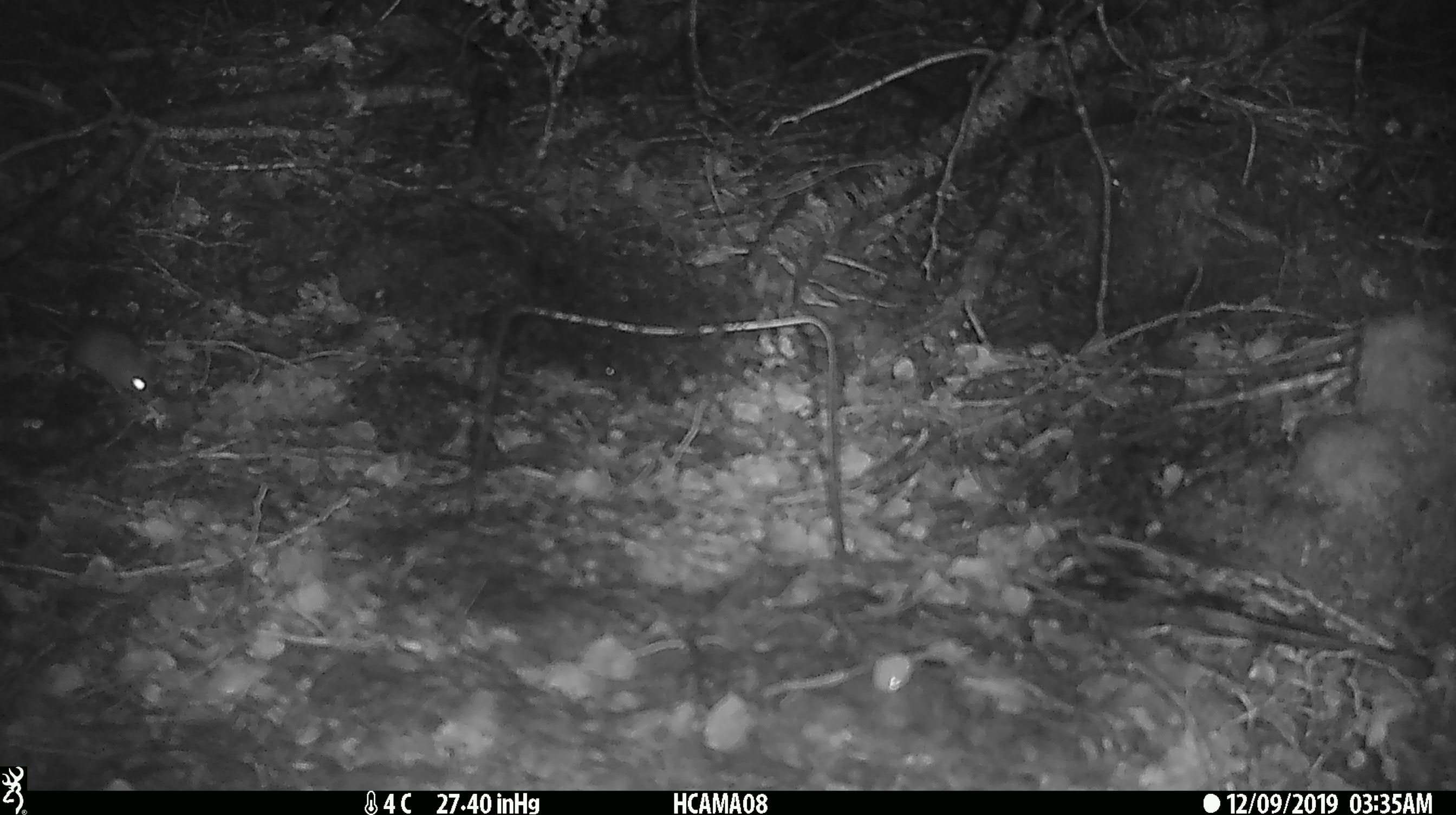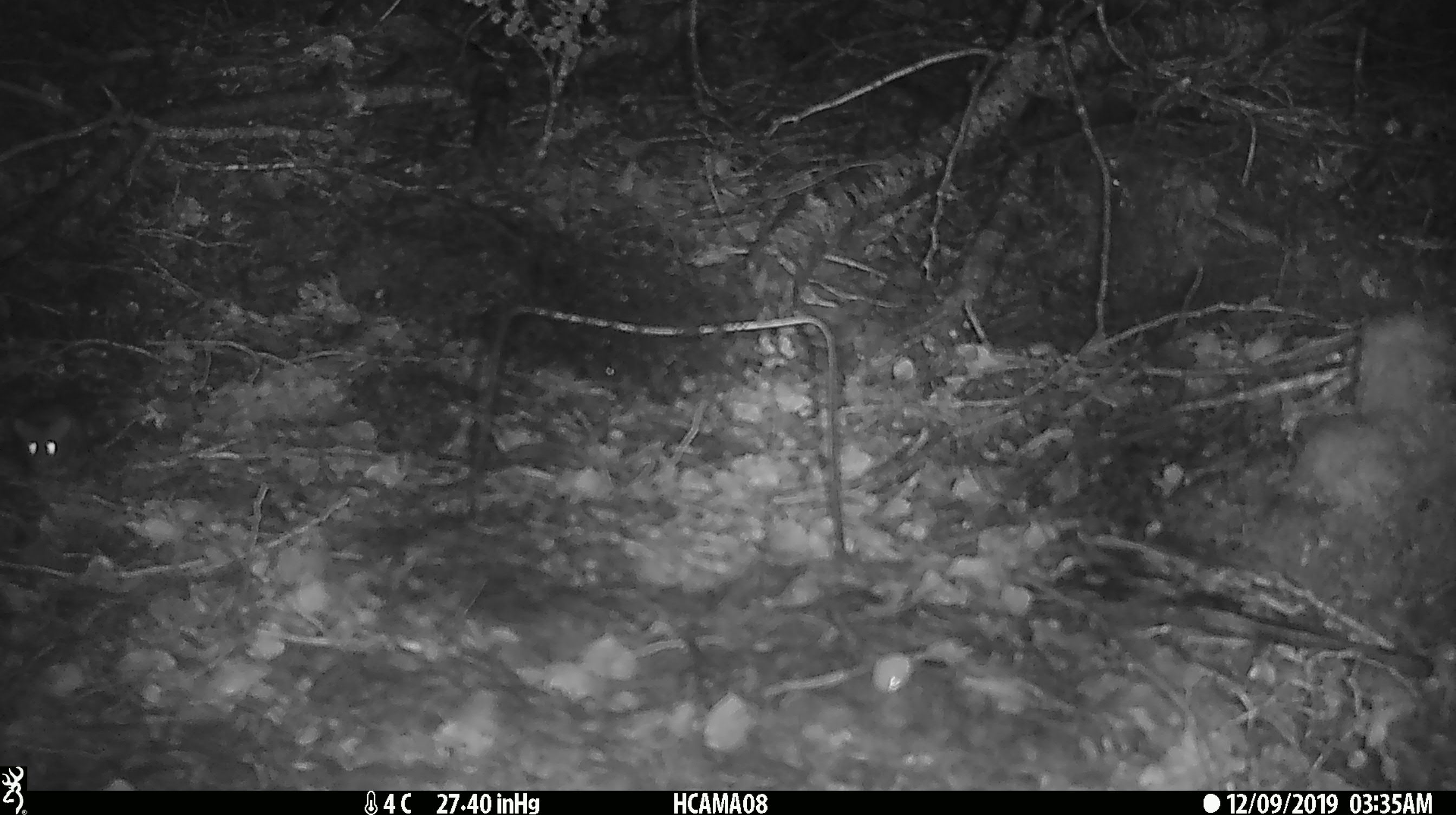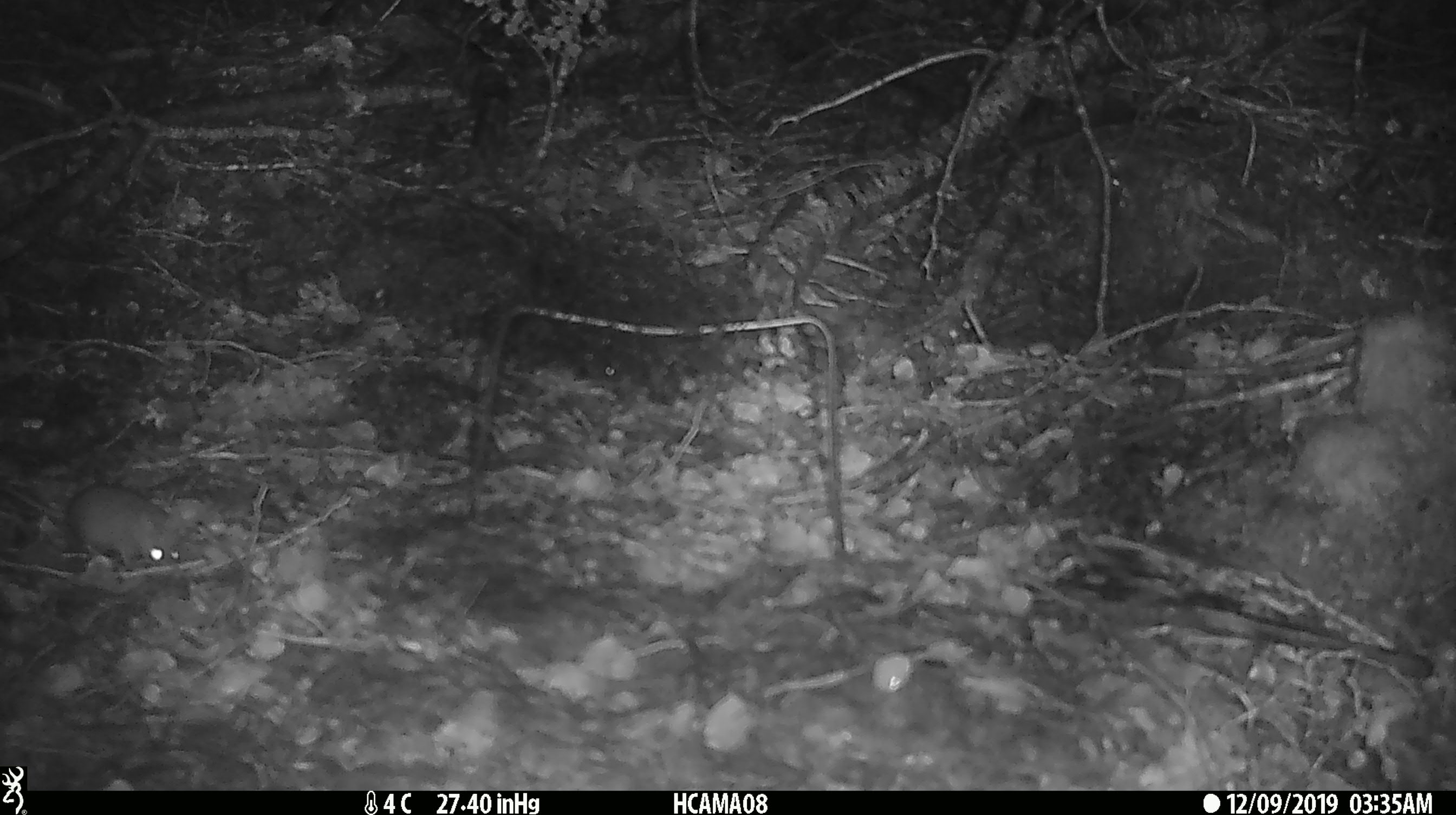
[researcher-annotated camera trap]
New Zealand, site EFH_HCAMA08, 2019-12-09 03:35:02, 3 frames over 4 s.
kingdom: Animalia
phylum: Chordata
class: Mammalia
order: Rodentia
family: Muridae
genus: Mus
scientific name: Mus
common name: mouse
Mouse (Mus).